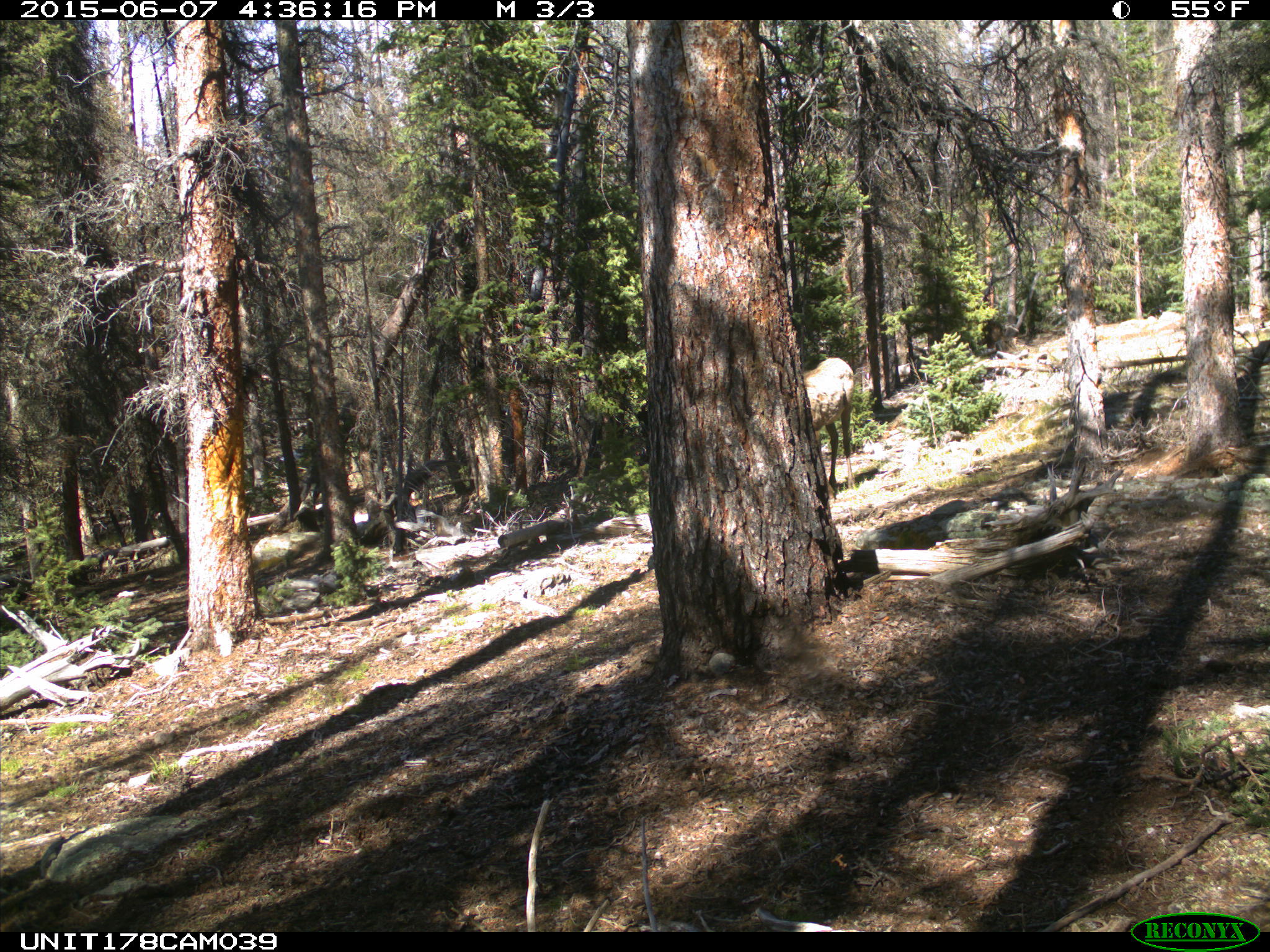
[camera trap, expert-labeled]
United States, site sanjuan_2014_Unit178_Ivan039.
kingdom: Animalia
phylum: Chordata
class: Mammalia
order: Artiodactyla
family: Cervidae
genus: Cervus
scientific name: Cervus elaphus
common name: red deer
Cervus elaphus (red deer).